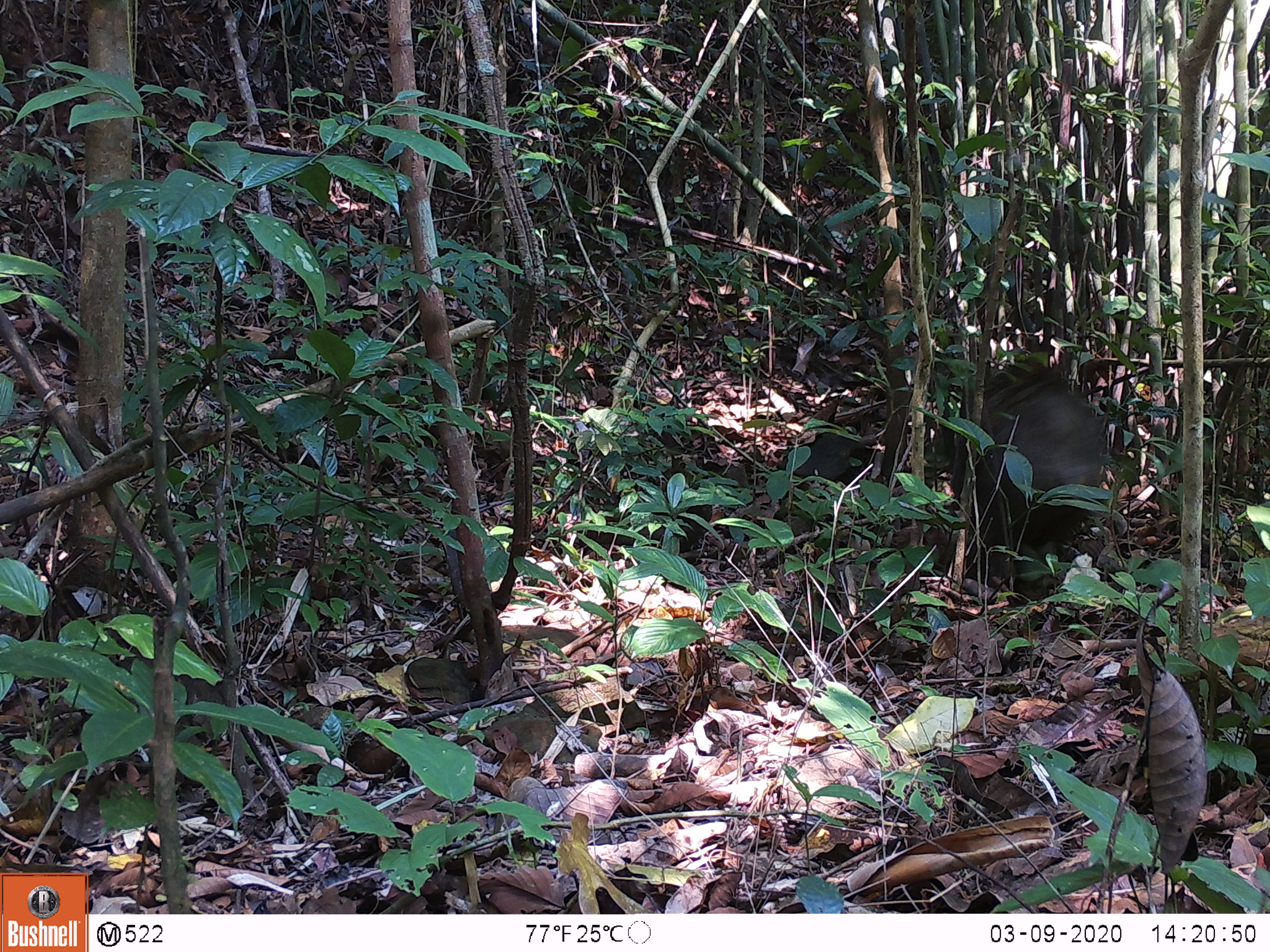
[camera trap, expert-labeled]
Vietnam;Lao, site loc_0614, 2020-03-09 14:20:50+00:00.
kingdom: Animalia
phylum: Chordata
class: Mammalia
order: Artiodactyla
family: Suidae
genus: Sus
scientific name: Sus scrofa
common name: eurasian wild pig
Eurasian wild pig (Sus scrofa). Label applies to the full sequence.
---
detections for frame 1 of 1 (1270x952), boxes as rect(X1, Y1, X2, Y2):
eurasian wild pig: rect(941, 358, 1104, 580)